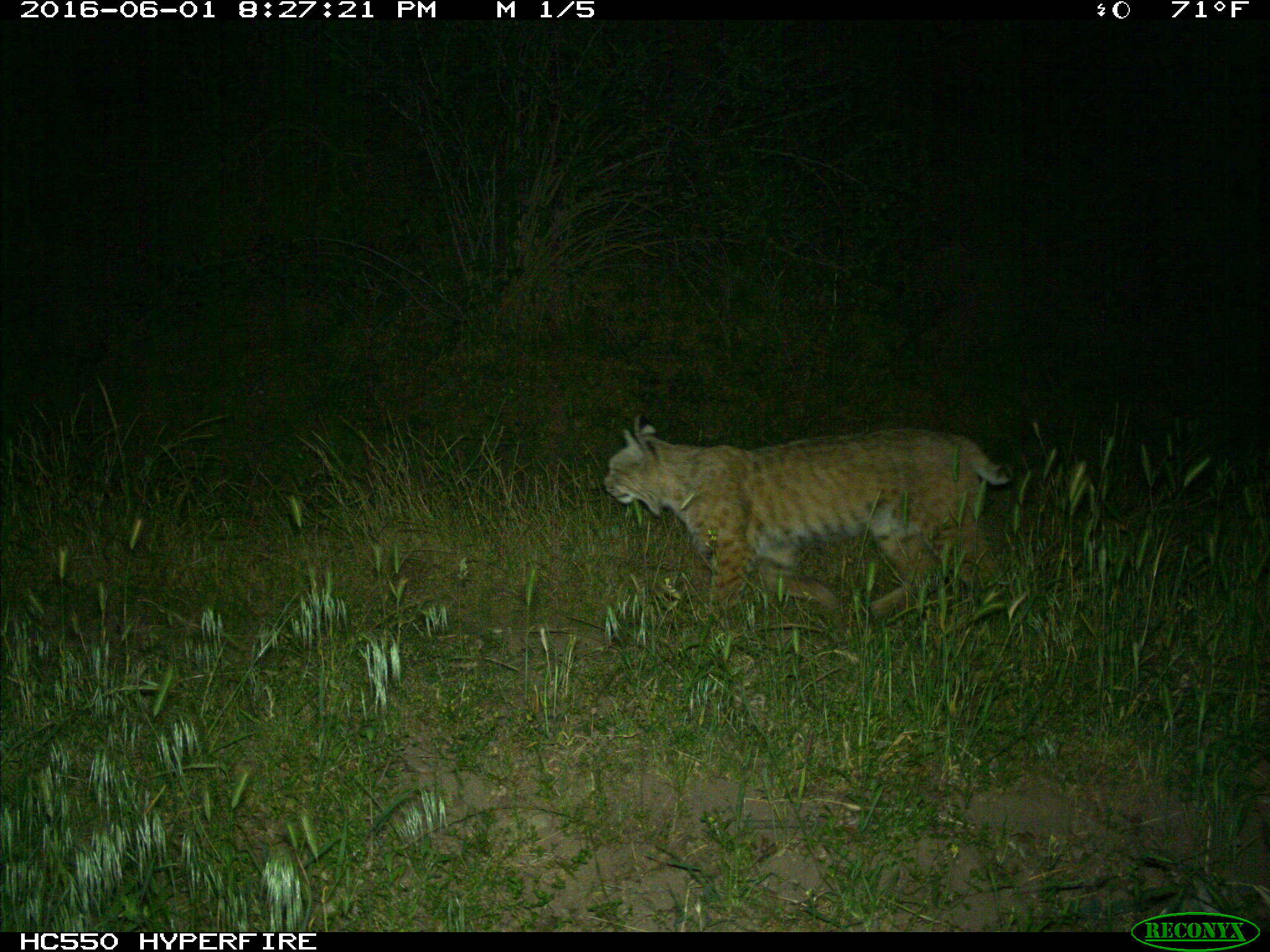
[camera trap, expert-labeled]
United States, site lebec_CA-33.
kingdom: Animalia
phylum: Chordata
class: Mammalia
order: Carnivora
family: Felidae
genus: Lynx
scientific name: Lynx rufus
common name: bobcat